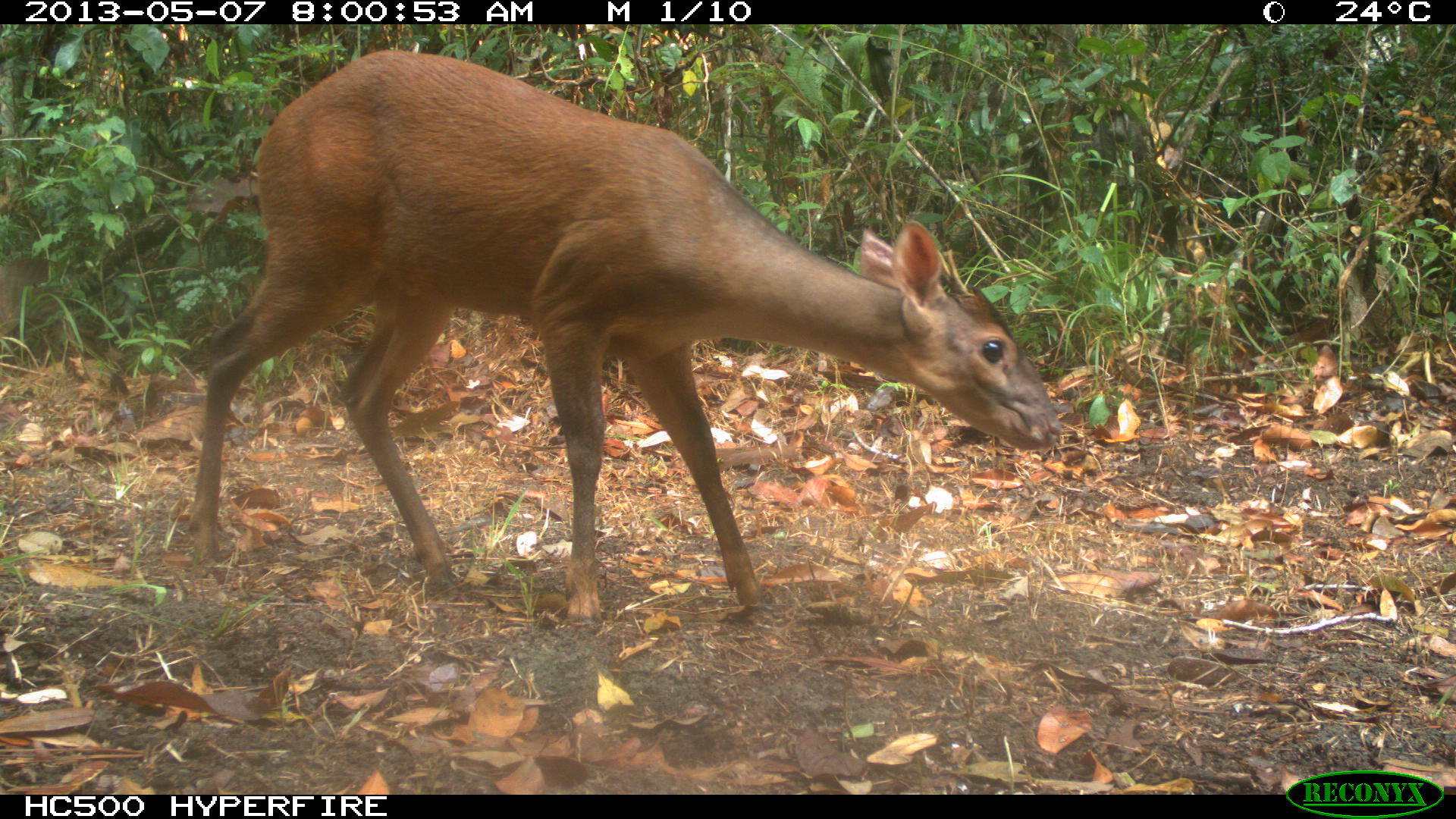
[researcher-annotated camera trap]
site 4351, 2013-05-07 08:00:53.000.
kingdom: Animalia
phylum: Chordata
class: Mammalia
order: Artiodactyla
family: Cervidae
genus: Mazama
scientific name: Mazama temama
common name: central american red brocket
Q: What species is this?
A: Mazama temama (central american red brocket).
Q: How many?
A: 1.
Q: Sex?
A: Male.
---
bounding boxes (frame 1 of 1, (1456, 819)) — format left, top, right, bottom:
mazama temama: 187, 49, 1062, 621